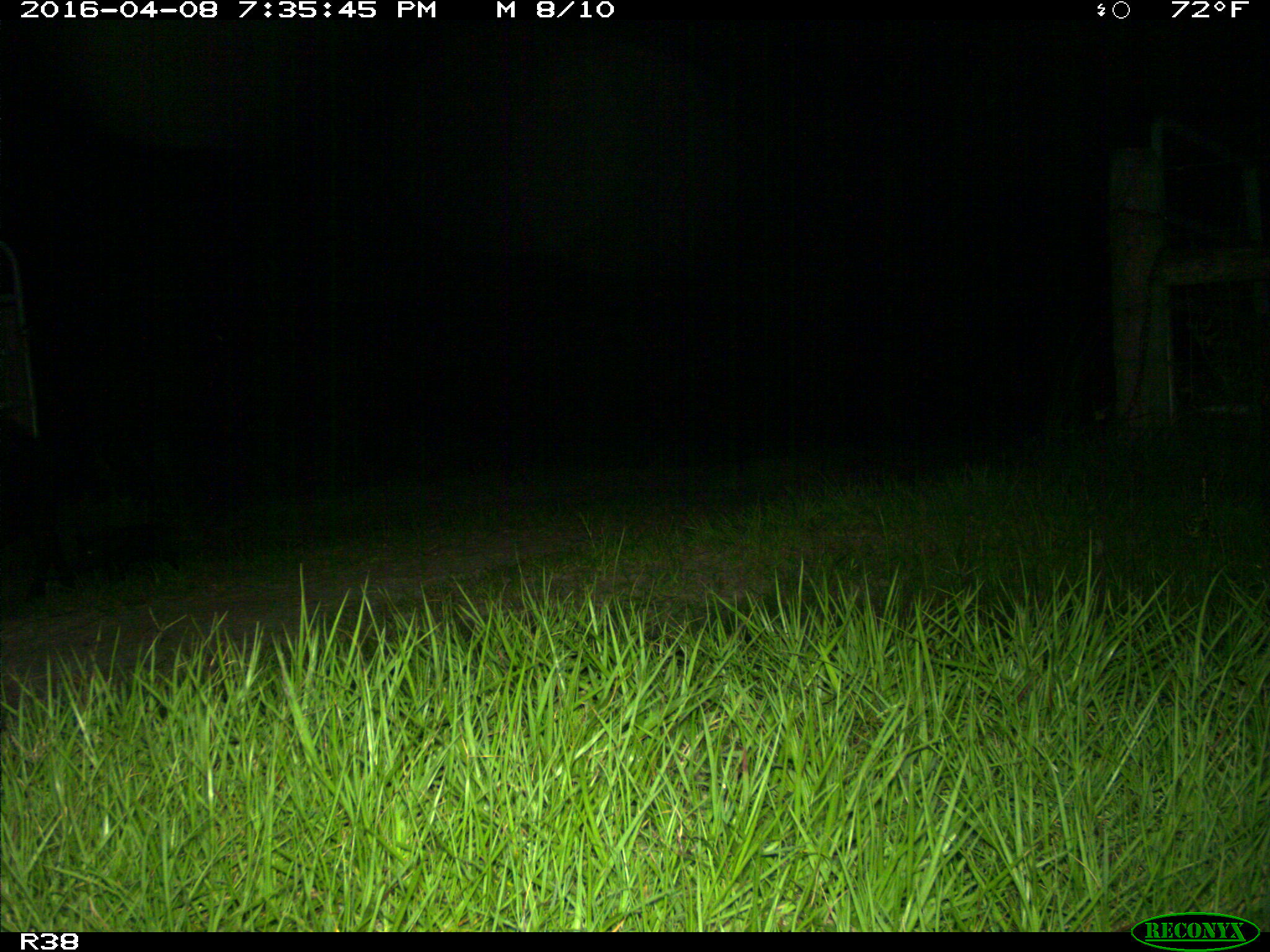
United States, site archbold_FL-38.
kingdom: Animalia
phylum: Chordata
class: Mammalia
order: Artiodactyla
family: Suidae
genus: Sus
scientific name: Sus scrofa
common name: wild boar